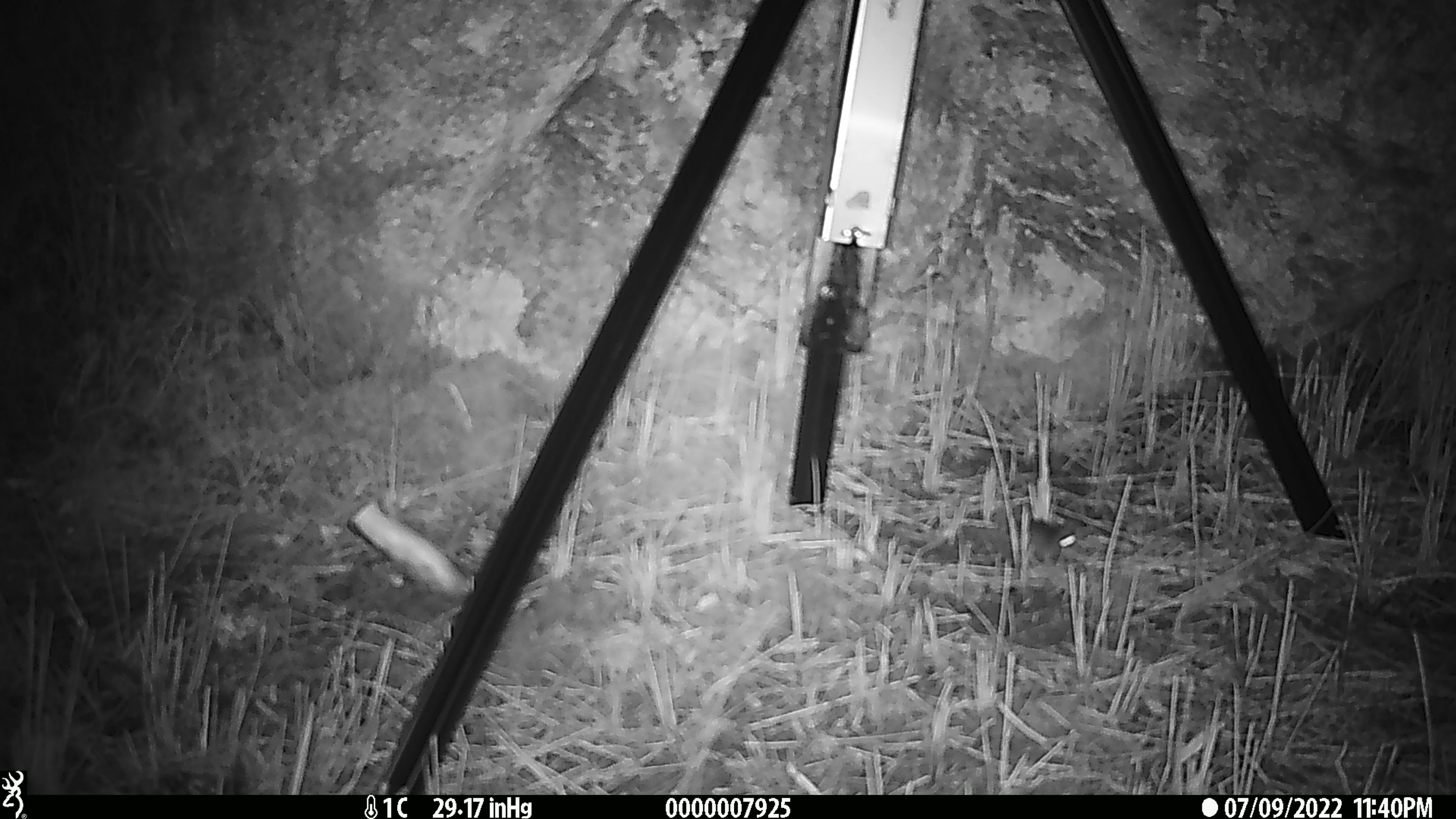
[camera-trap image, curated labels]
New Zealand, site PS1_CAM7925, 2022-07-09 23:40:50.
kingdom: Animalia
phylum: Chordata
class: Mammalia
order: Rodentia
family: Muridae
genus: Mus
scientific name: Mus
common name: mouse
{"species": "mouse (Mus)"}